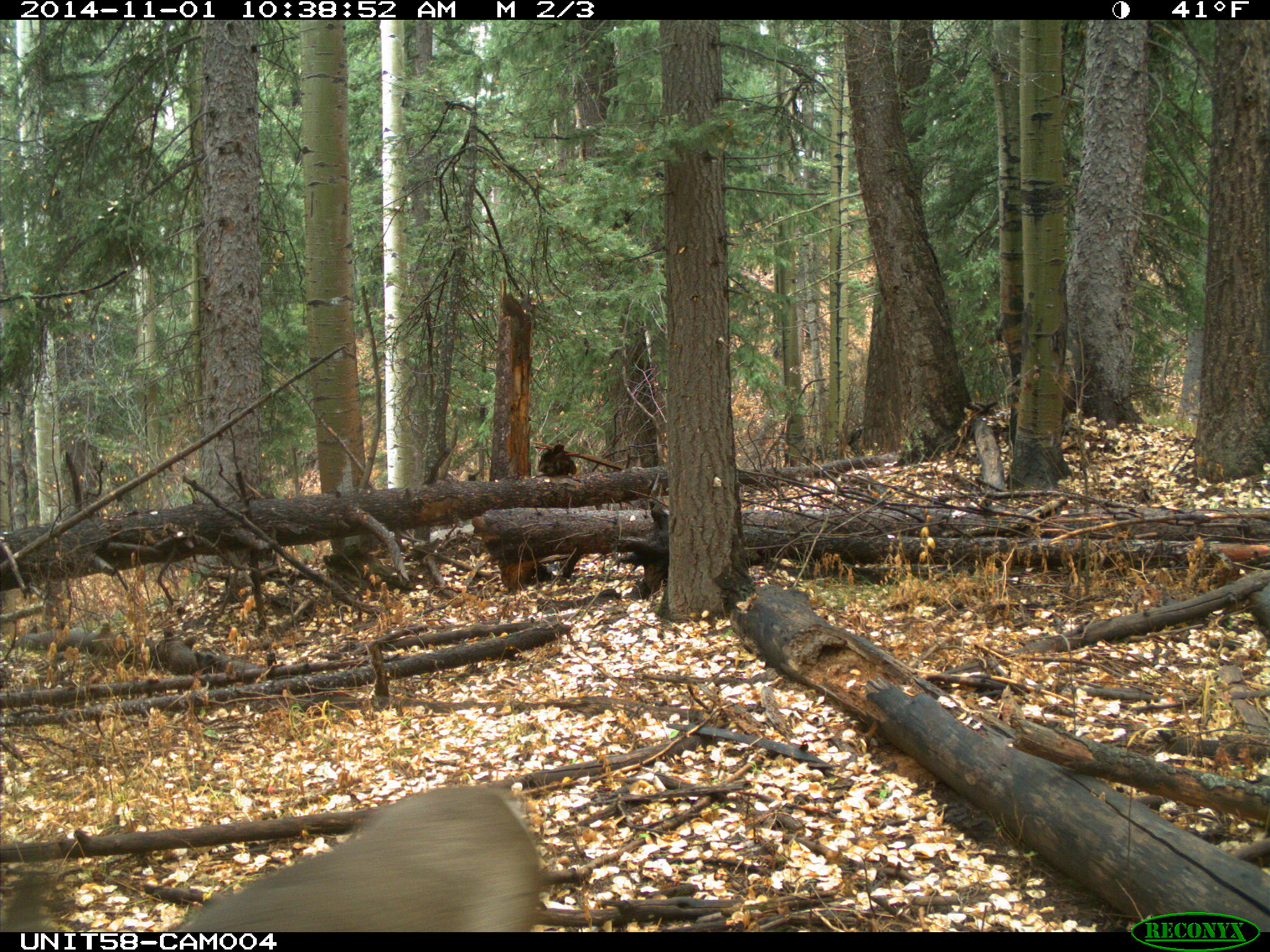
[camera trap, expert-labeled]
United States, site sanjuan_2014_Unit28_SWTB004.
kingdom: Animalia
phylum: Chordata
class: Mammalia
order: Artiodactyla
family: Cervidae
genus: Odocoileus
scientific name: Odocoileus hemionus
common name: mule deer